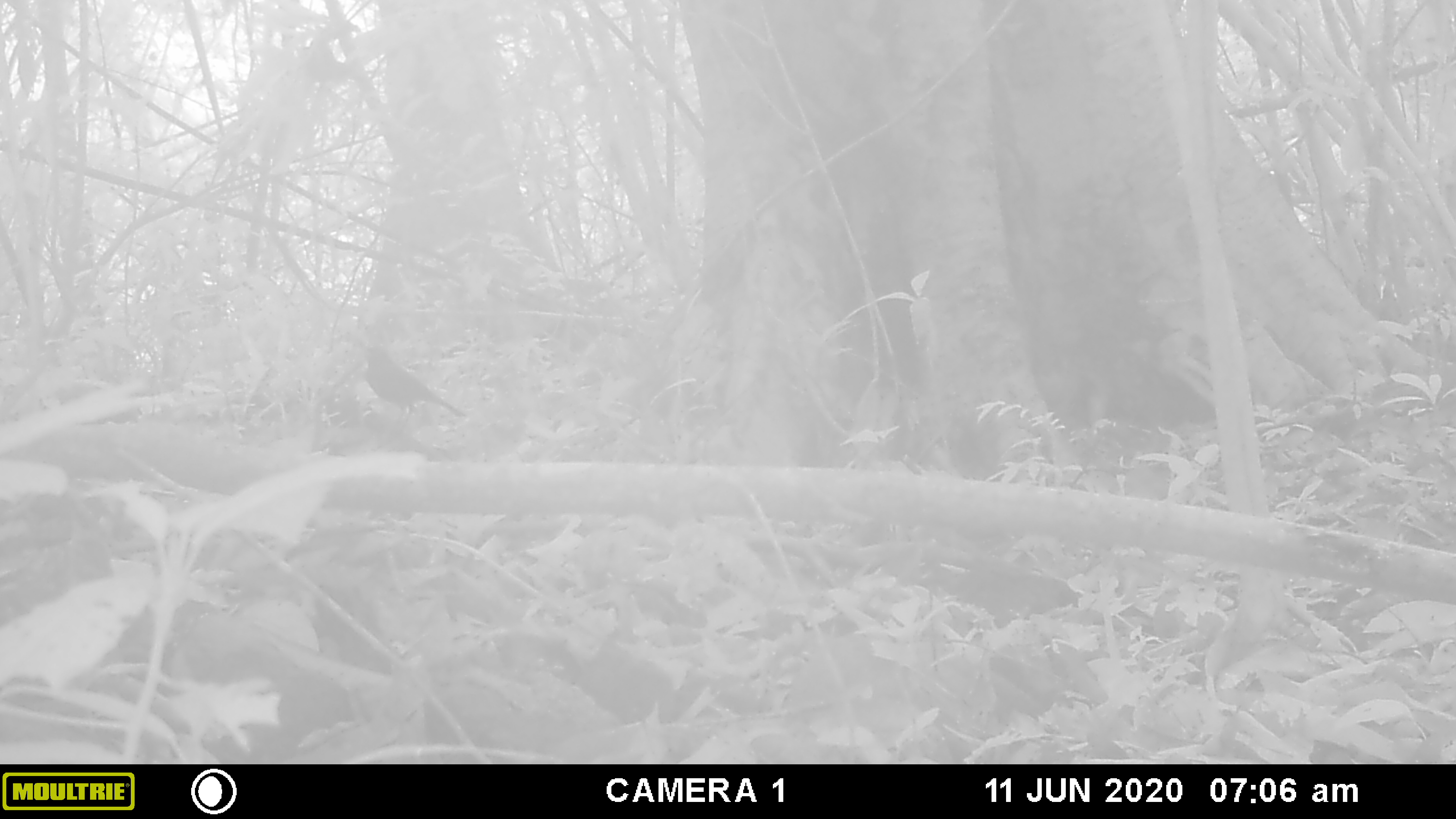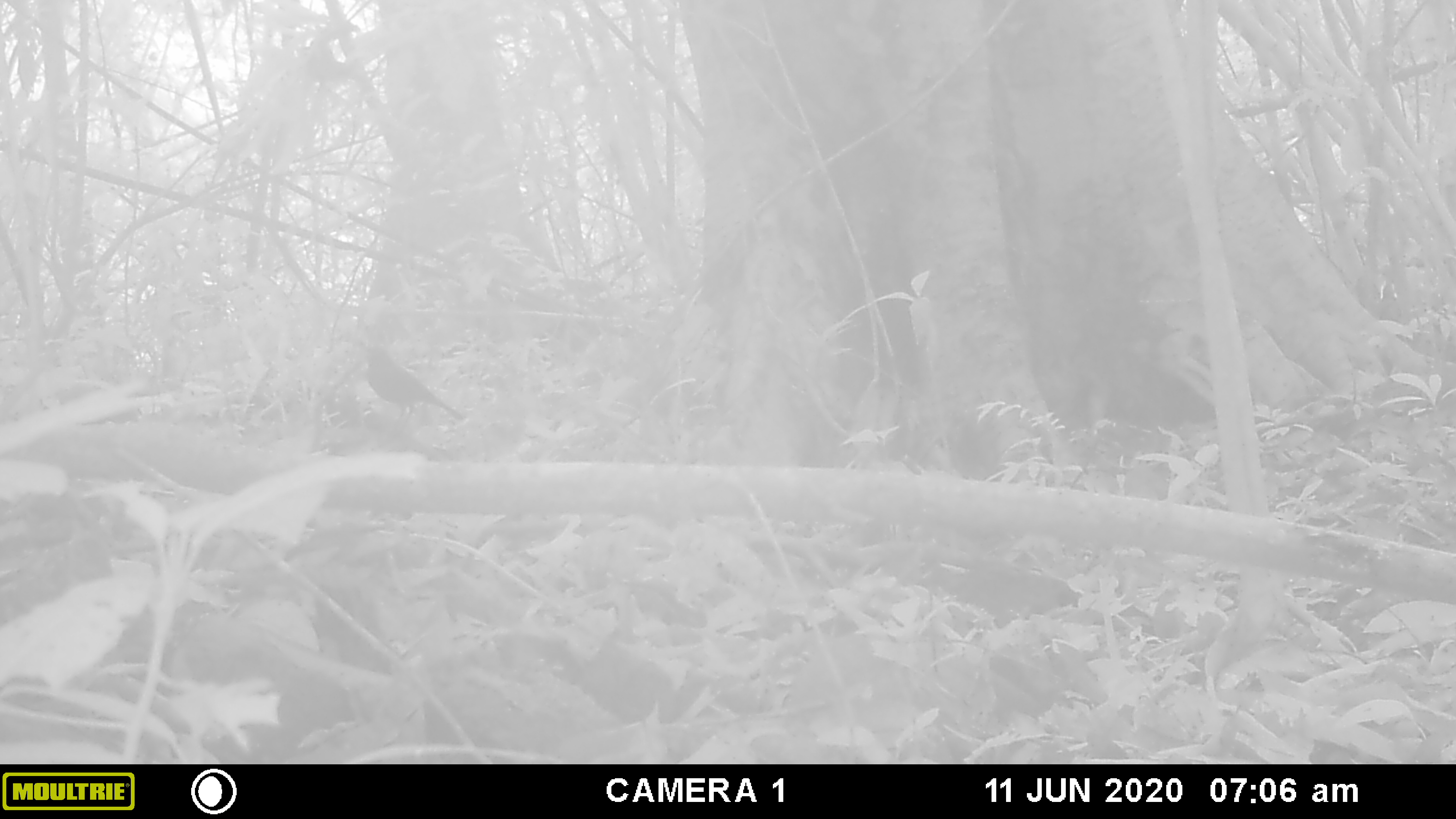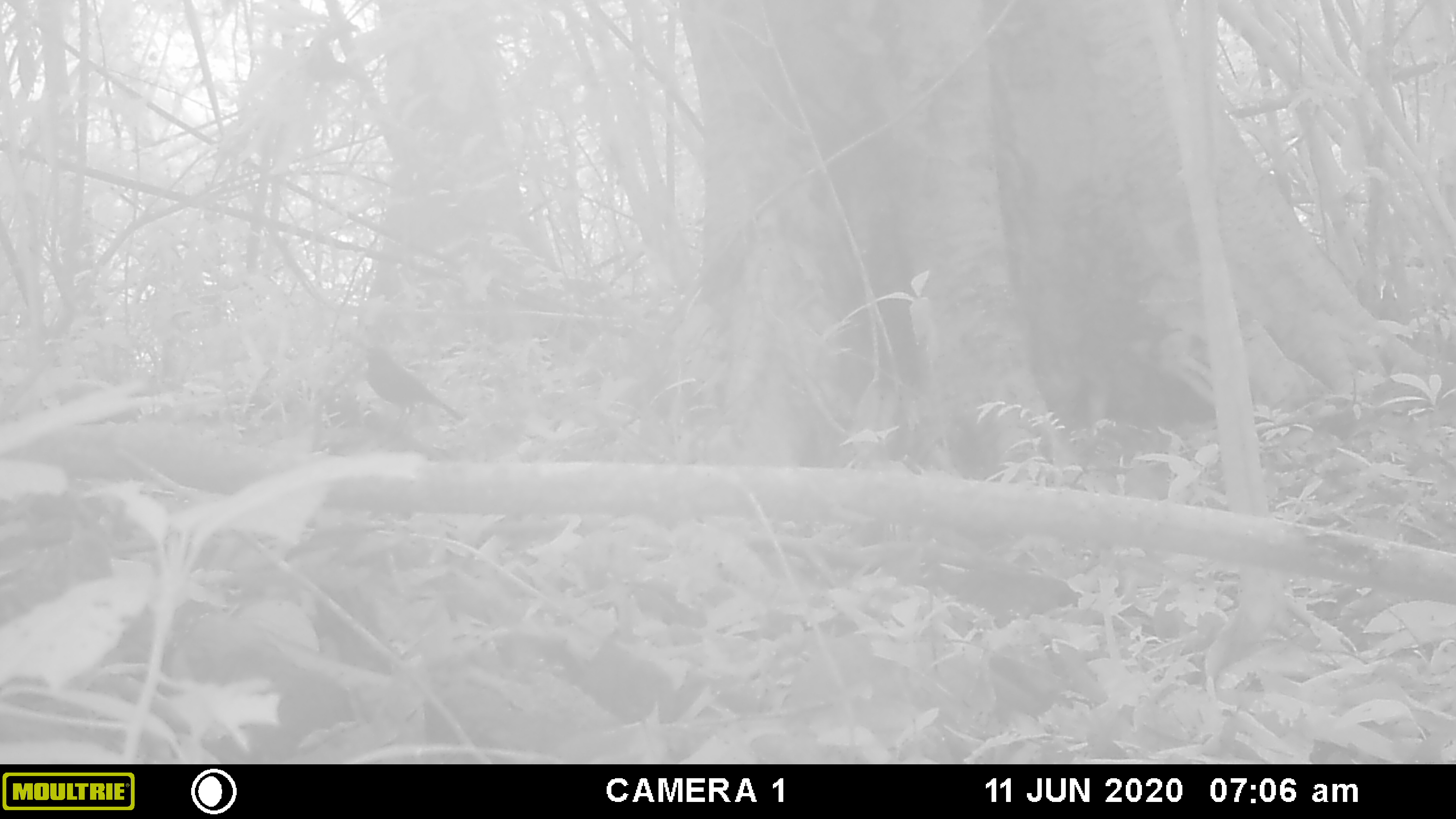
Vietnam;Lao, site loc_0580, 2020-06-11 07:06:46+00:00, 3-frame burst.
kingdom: Animalia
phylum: Chordata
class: Aves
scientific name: Aves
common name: bird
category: unidentified bird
Unidentified bird (bird) (Aves). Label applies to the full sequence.